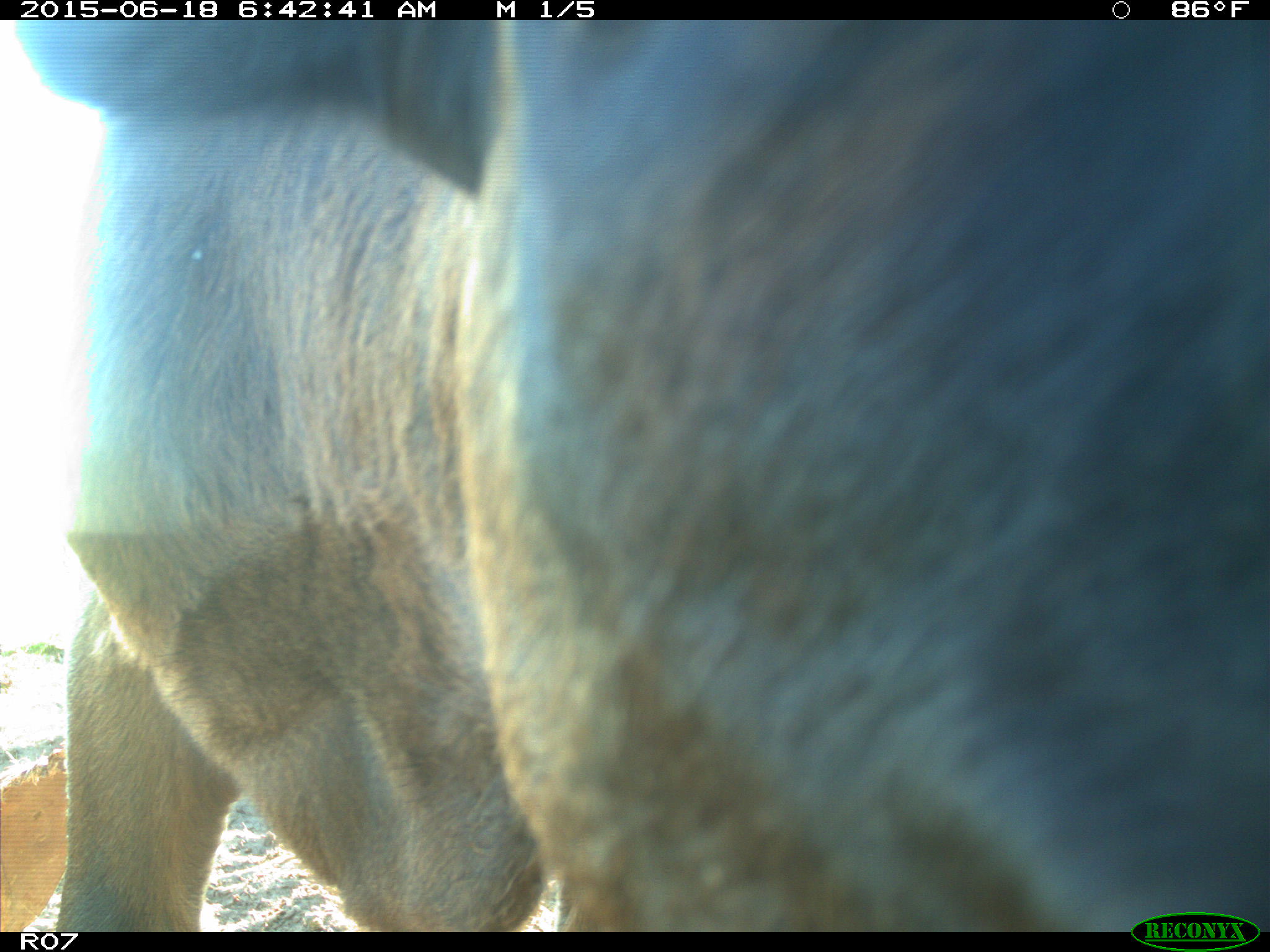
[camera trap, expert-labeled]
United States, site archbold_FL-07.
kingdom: Animalia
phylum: Chordata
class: Mammalia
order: Artiodactyla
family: Bovidae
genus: Bos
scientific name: Bos taurus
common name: domestic cow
Bos taurus (domestic cow).